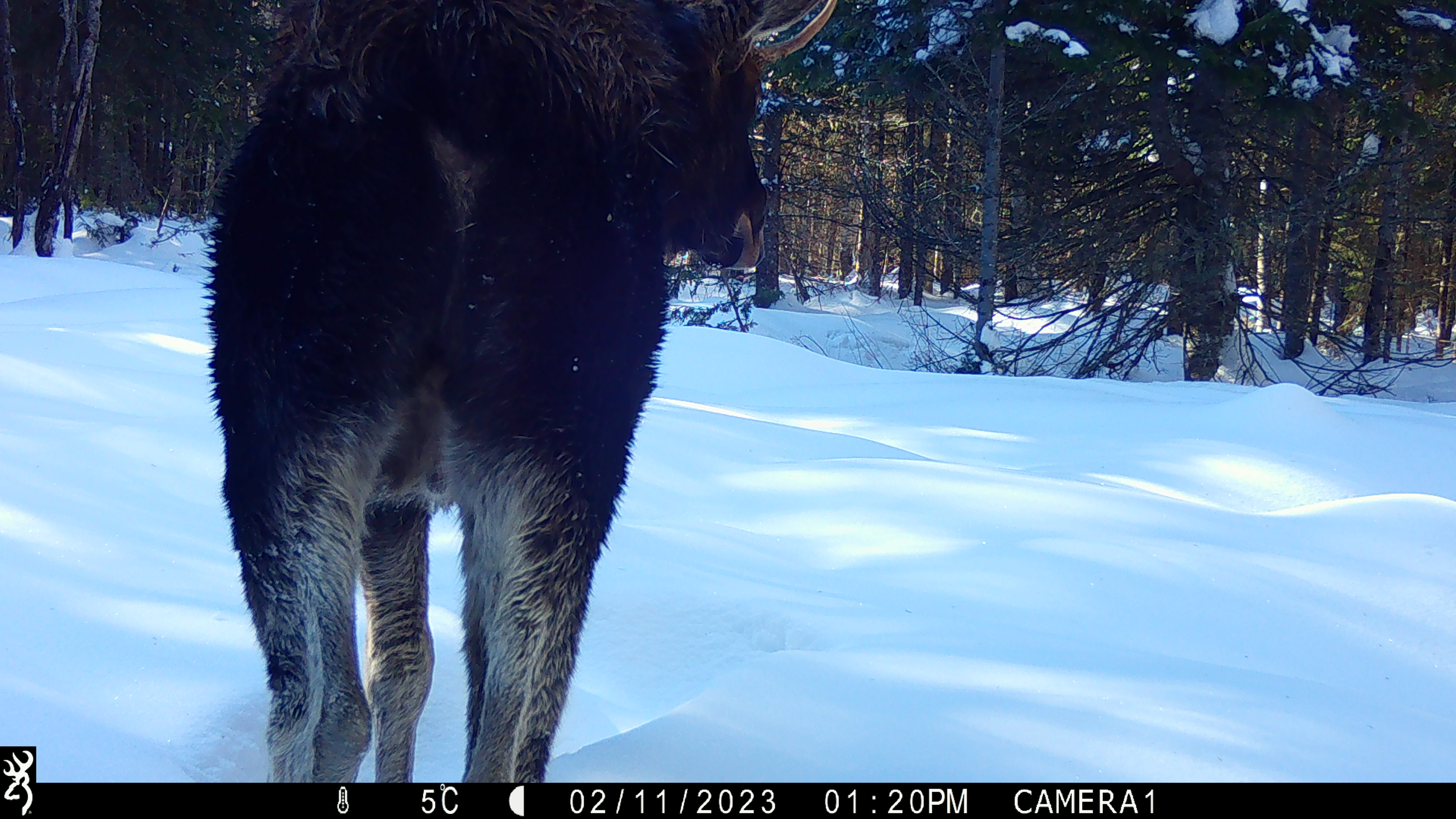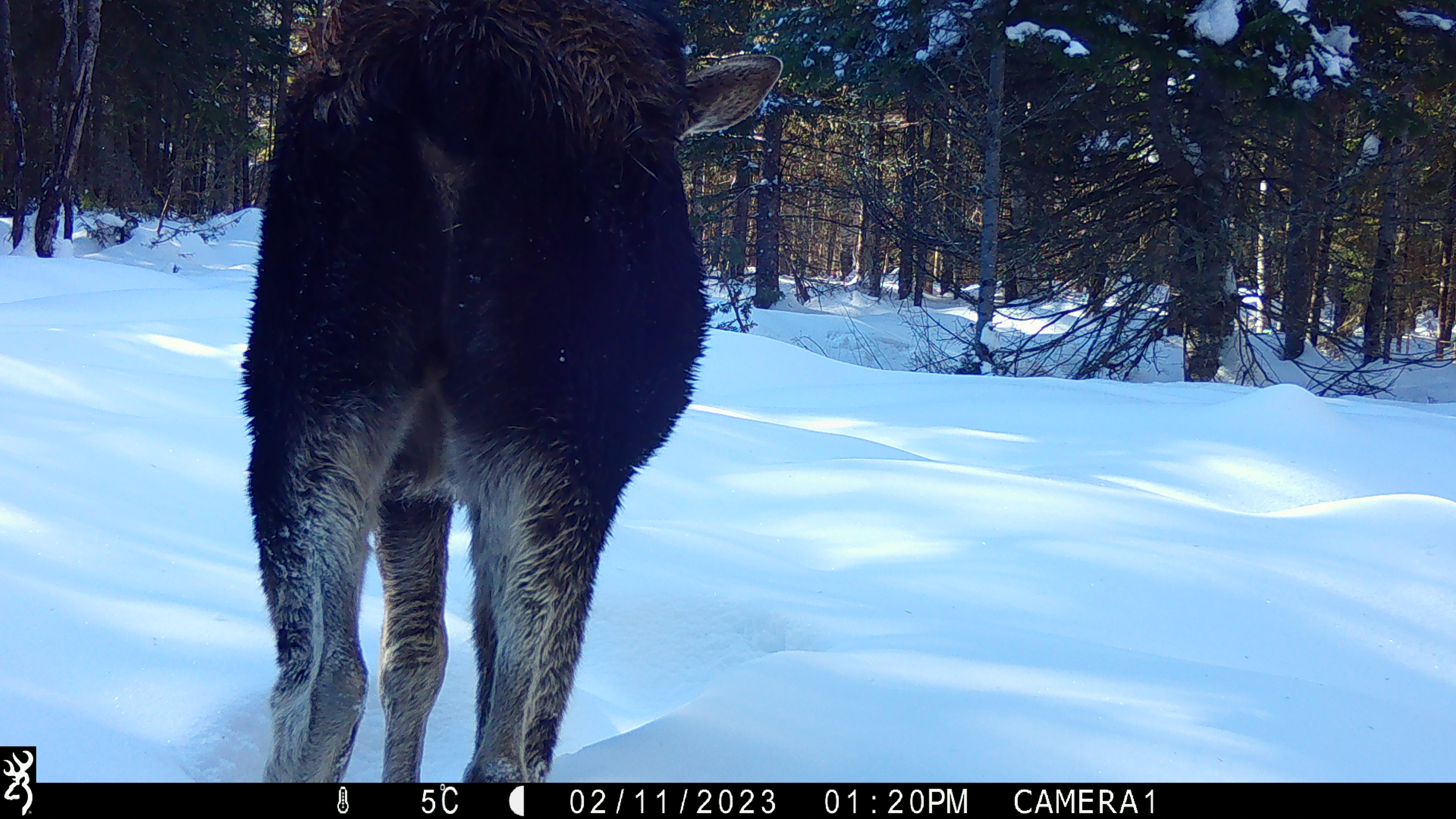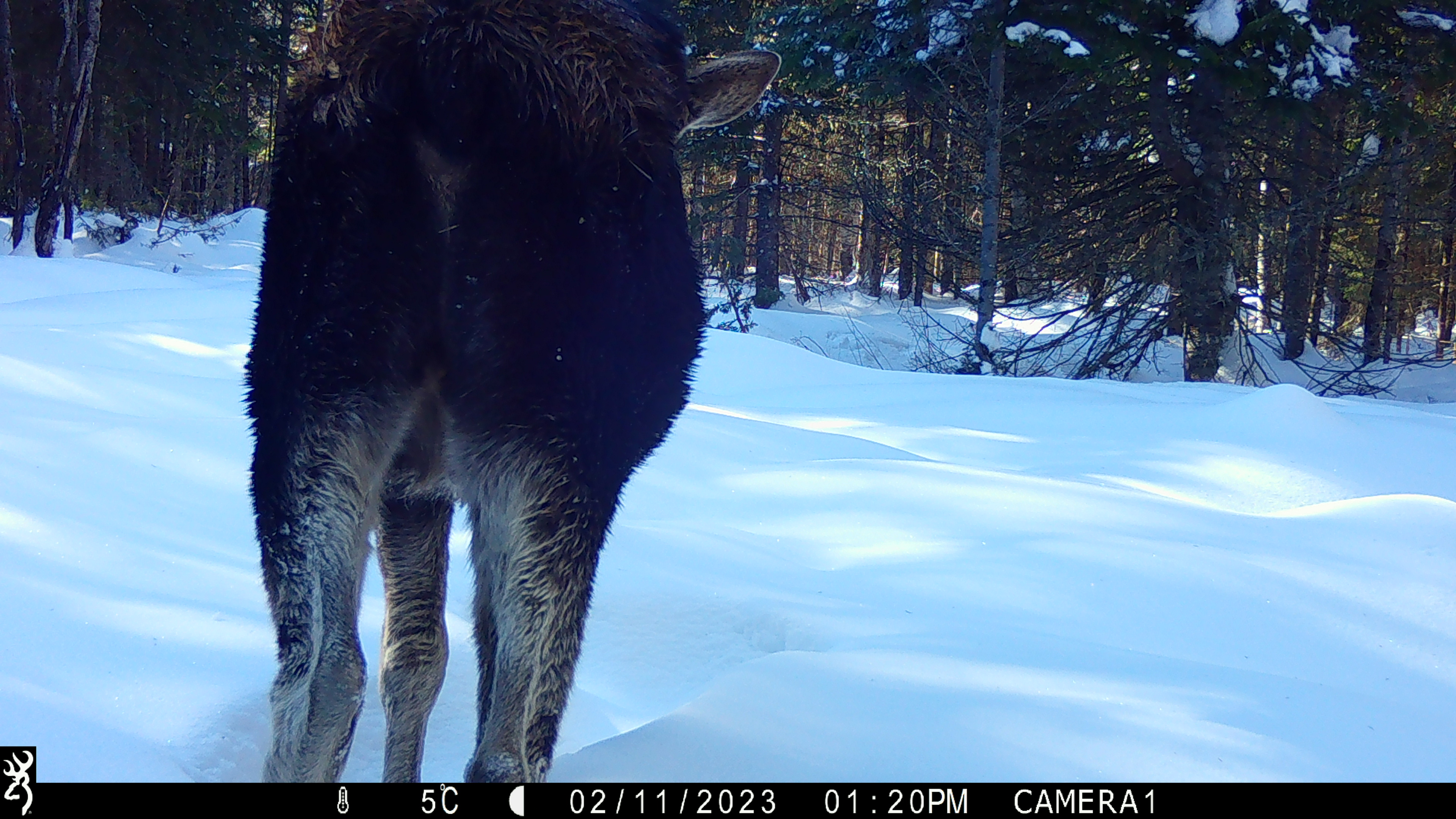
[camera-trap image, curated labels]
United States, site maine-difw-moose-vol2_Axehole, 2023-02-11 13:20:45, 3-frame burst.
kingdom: Animalia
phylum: Chordata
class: Mammalia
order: Artiodactyla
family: Cervidae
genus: Alces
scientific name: Alces alces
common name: moose